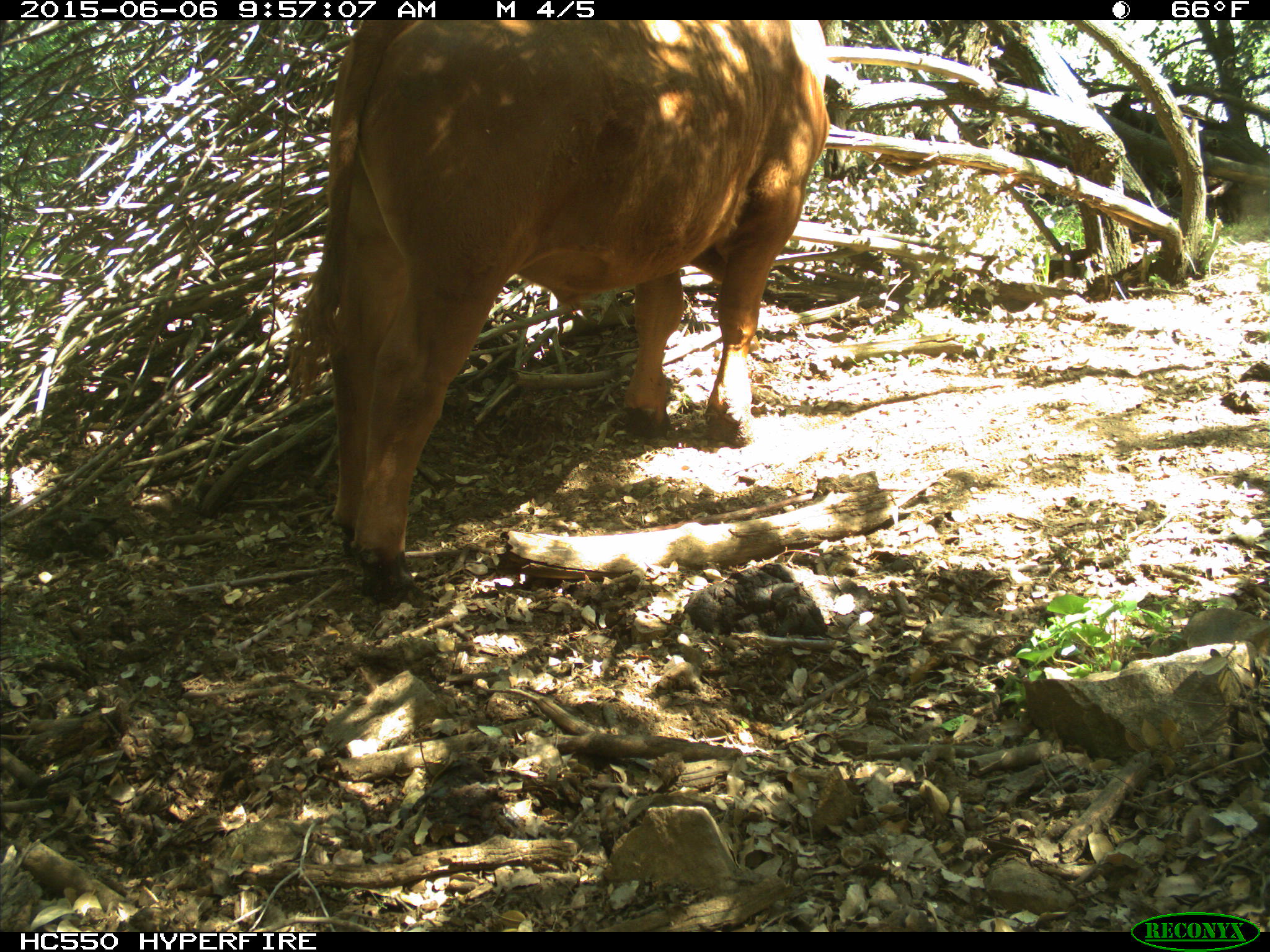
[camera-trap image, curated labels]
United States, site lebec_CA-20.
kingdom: Animalia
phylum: Chordata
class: Mammalia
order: Artiodactyla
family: Bovidae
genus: Bos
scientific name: Bos taurus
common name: domestic cow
Bos taurus (domestic cow).